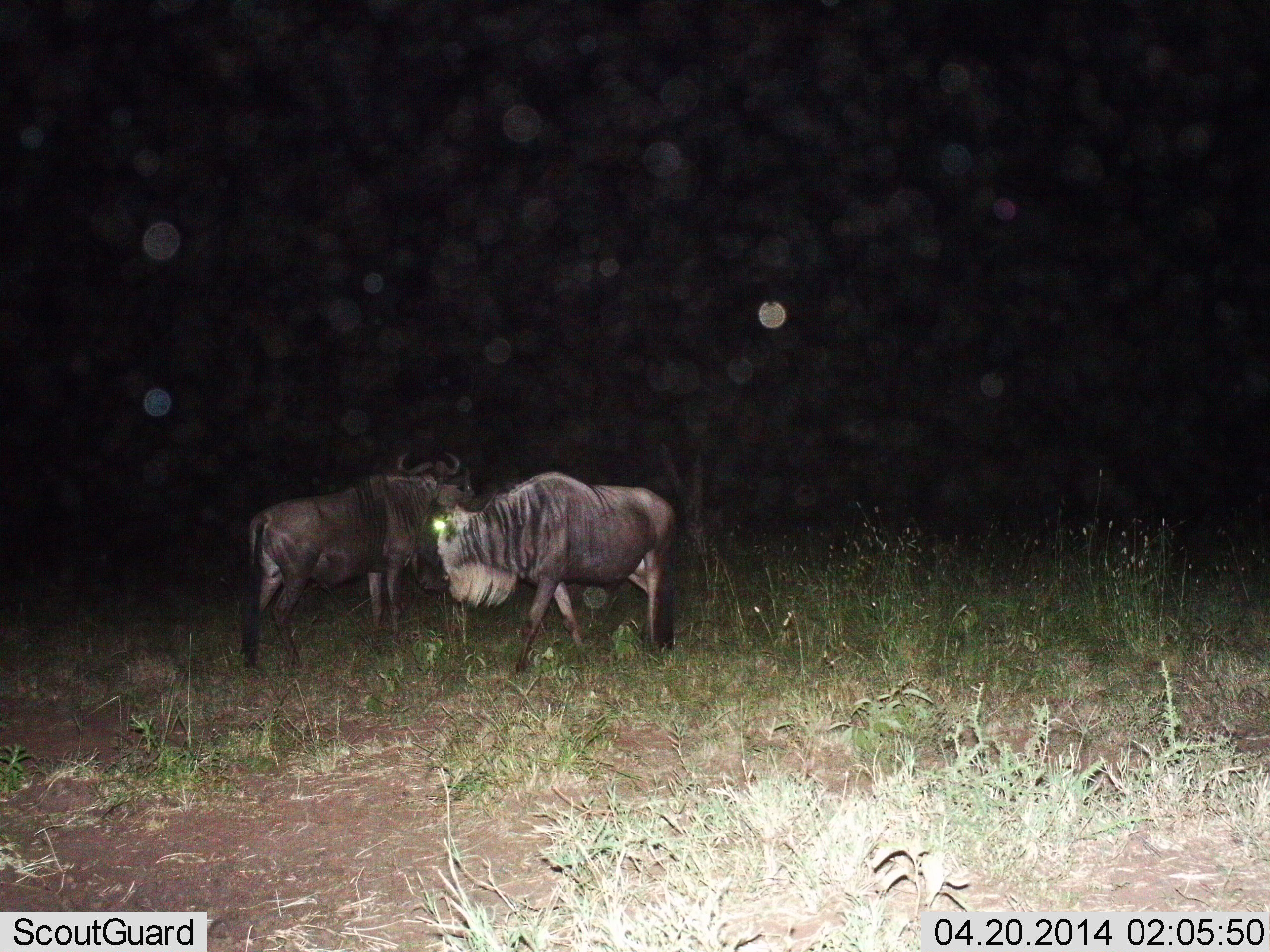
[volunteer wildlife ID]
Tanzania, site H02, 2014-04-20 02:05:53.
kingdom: Animalia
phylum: Chordata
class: Mammalia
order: Artiodactyla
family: Bovidae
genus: Connochaetes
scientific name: Connochaetes taurinus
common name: blue wildebeest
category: wildebeest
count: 2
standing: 90%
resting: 0%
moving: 20%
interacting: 20%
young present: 10%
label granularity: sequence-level